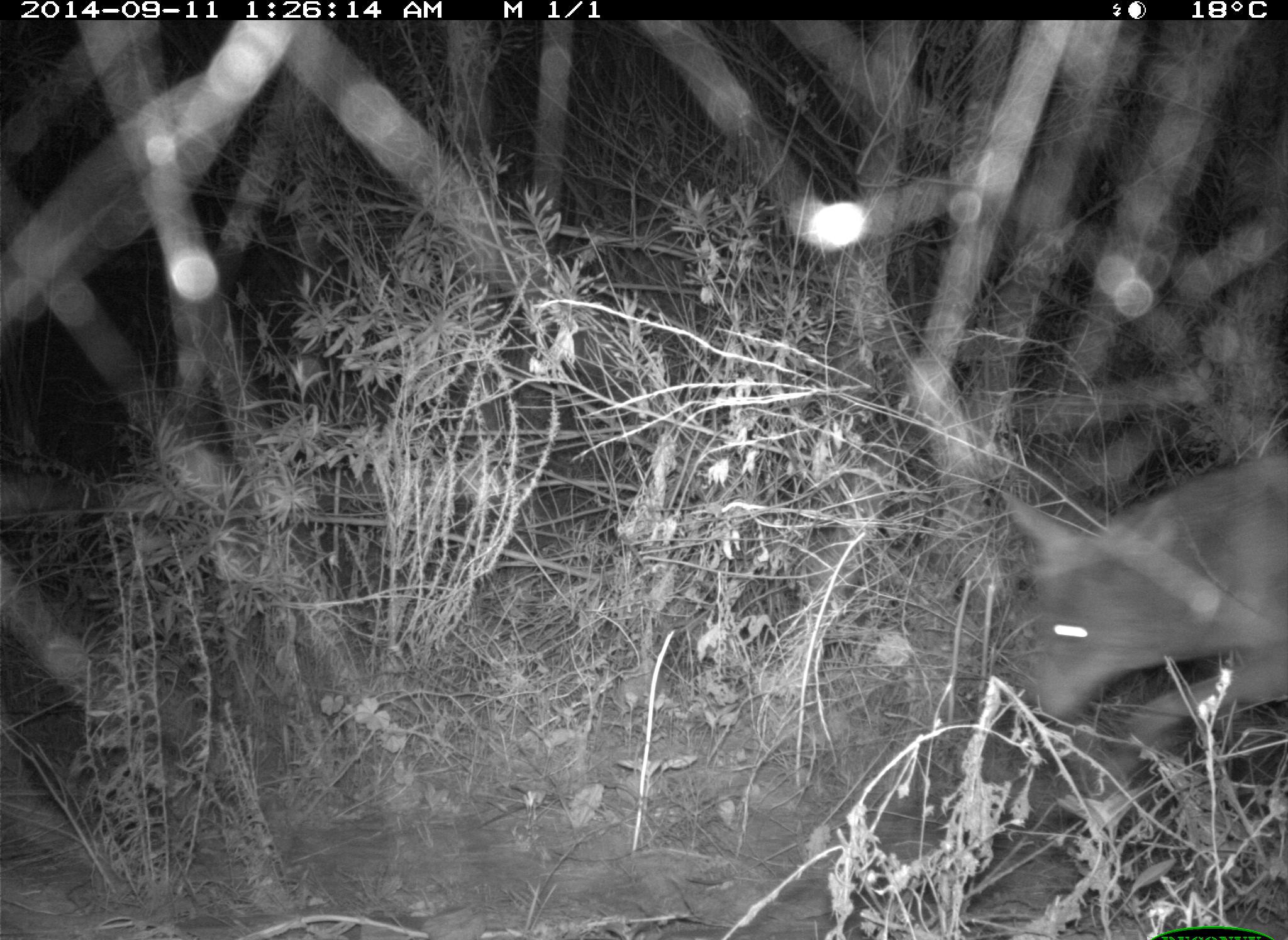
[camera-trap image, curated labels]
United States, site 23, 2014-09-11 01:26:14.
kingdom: Animalia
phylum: Chordata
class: Mammalia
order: Carnivora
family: Canidae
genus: Canis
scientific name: Canis latrans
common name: coyote